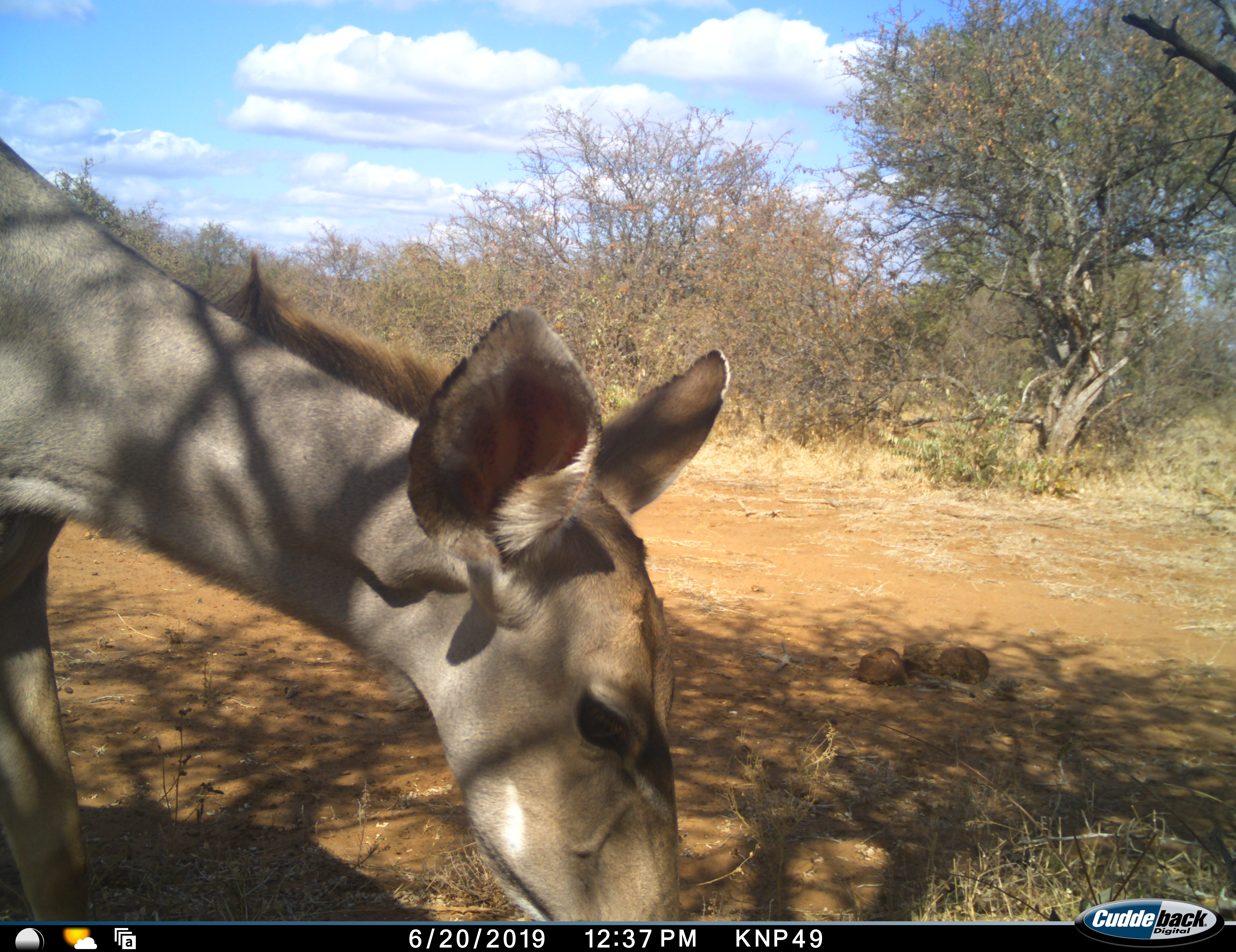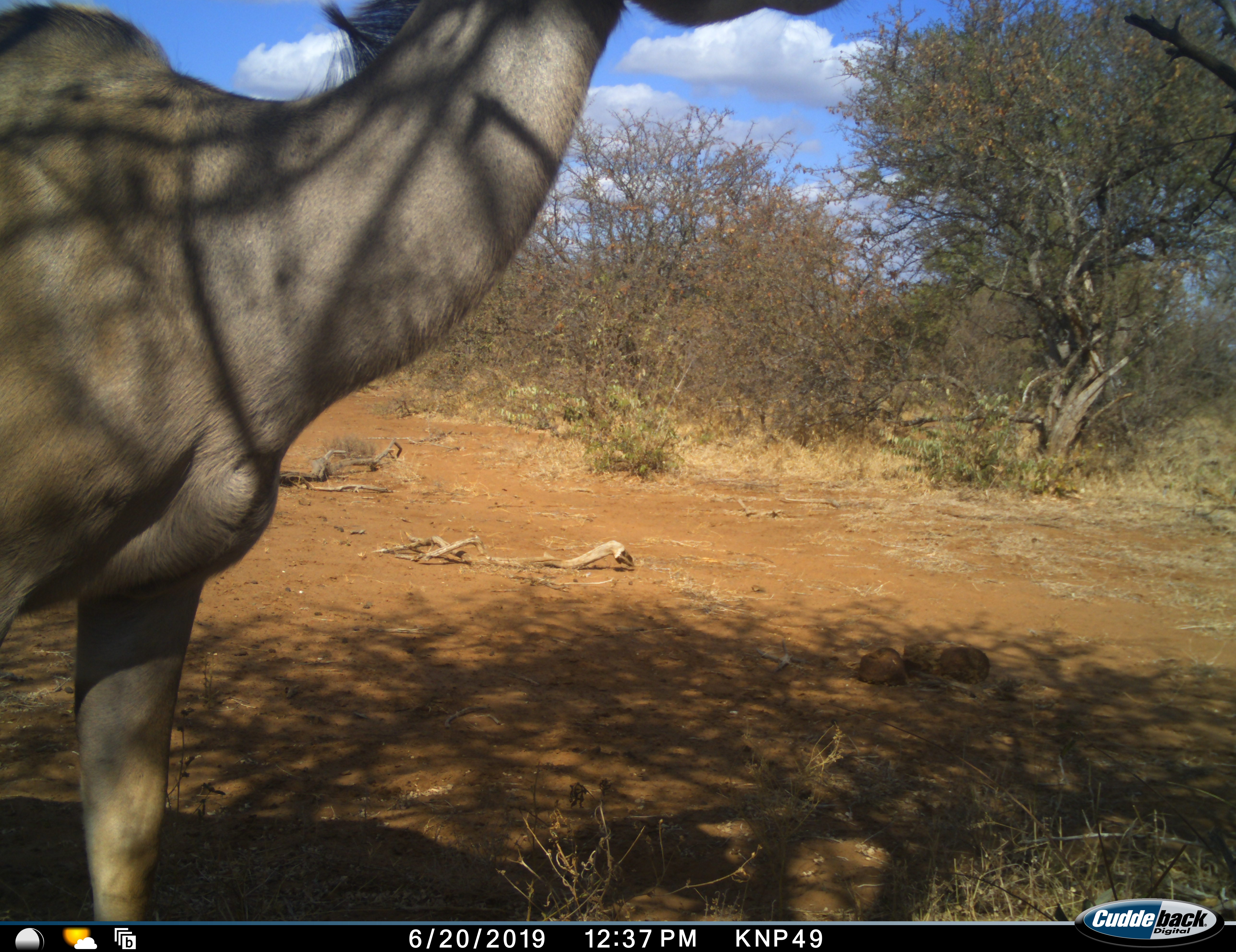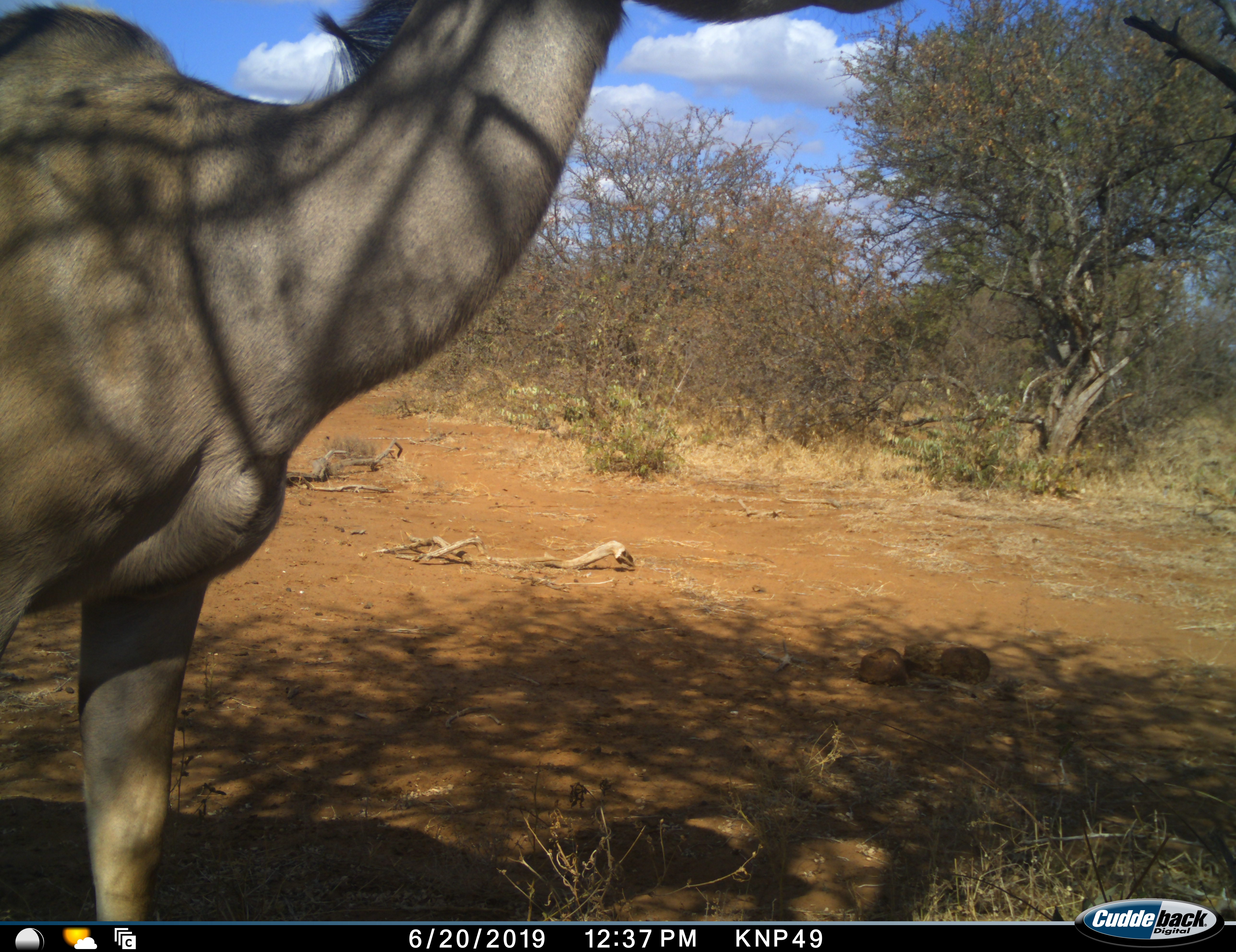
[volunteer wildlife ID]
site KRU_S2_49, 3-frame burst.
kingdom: Animalia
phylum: Chordata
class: Mammalia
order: Artiodactyla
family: Bovidae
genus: Aepyceros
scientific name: Aepyceros melampus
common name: impala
Impala (Aepyceros melampus), count 1. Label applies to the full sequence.